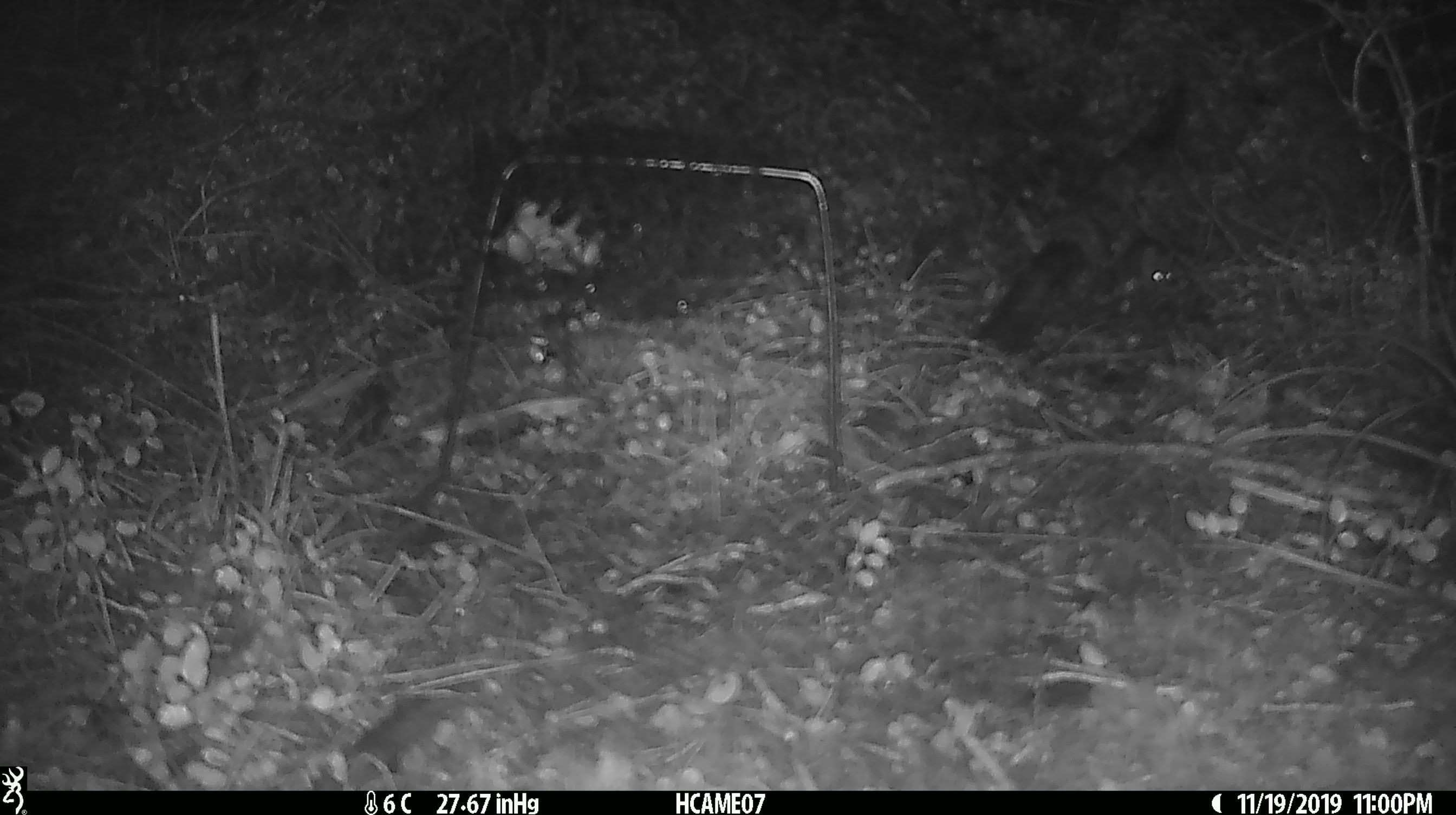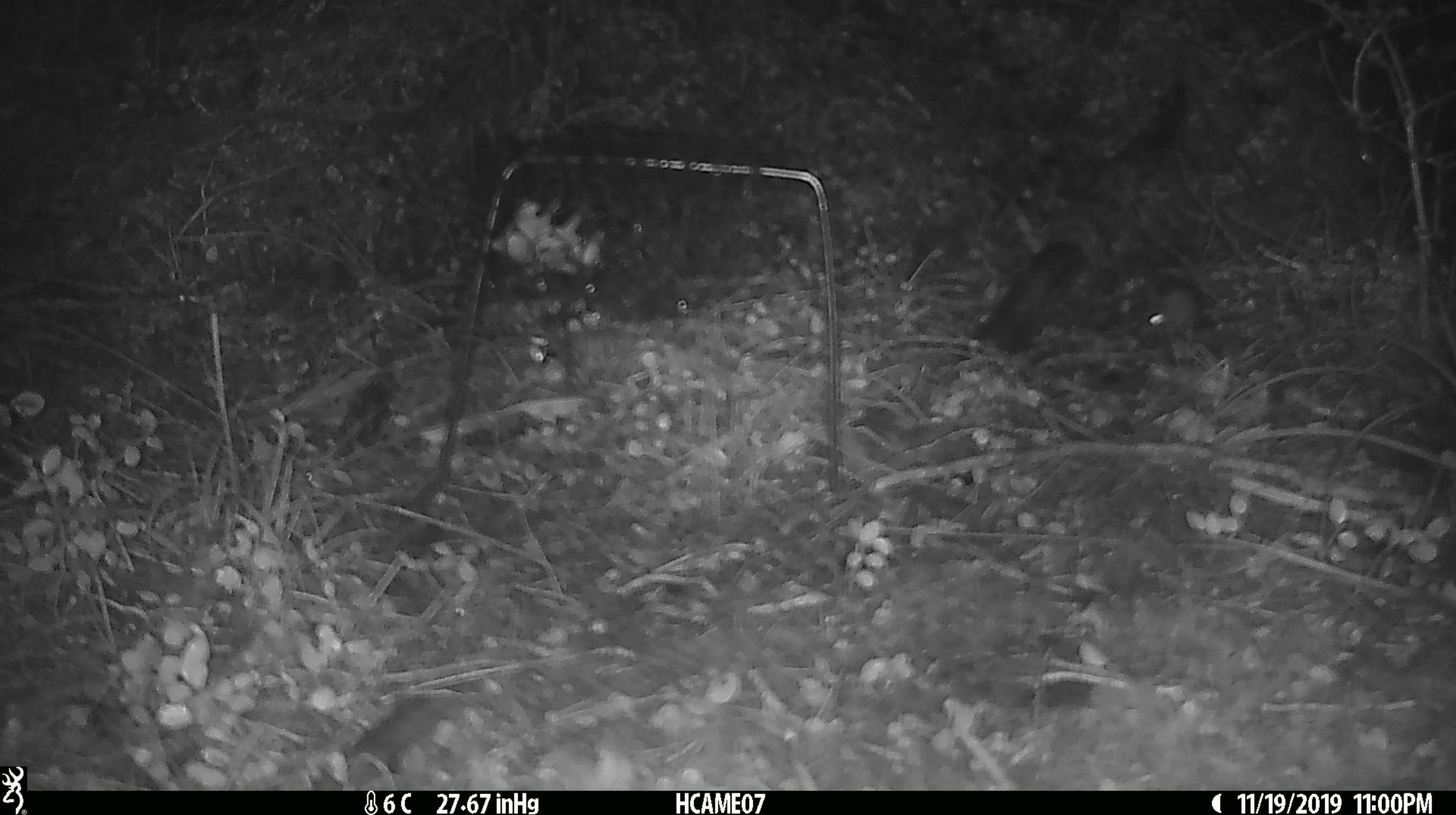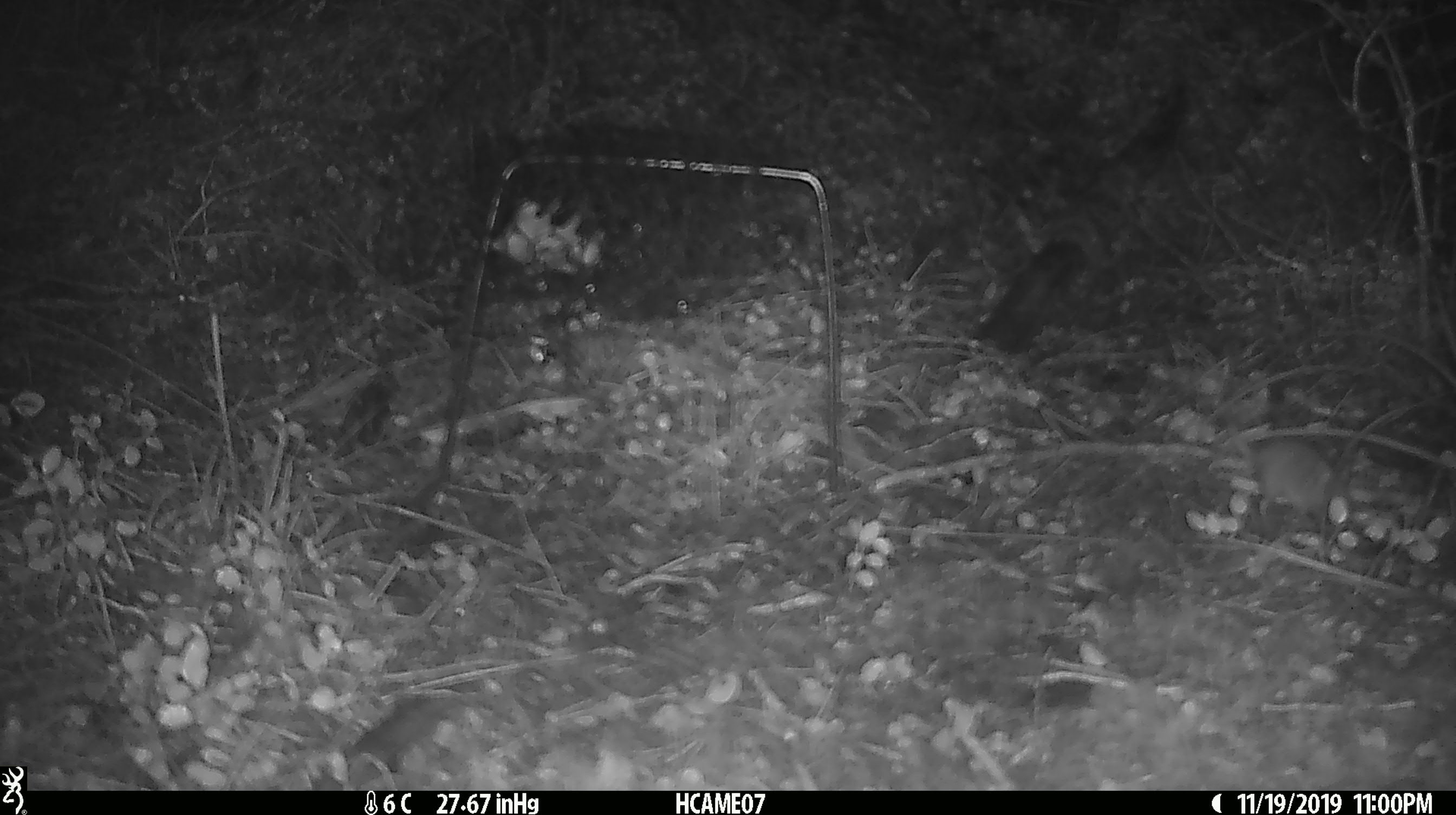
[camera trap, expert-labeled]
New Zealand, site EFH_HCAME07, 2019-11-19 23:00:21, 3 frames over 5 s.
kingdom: Animalia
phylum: Chordata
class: Mammalia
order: Rodentia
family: Muridae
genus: Mus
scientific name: Mus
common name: mouse